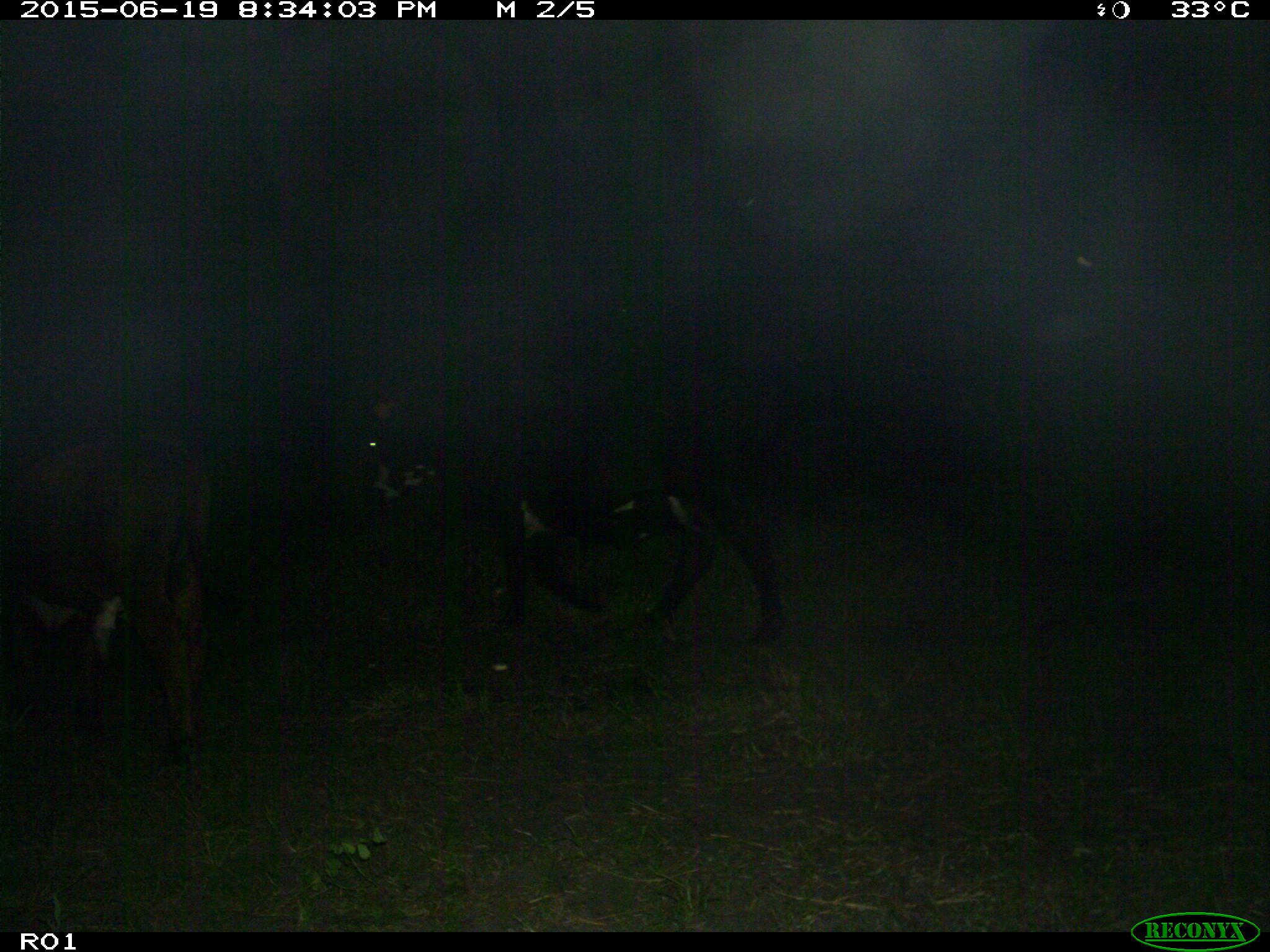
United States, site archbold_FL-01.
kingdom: Animalia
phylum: Chordata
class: Mammalia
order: Artiodactyla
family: Bovidae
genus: Bos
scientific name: Bos taurus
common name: domestic cow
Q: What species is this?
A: Bos taurus (domestic cow).